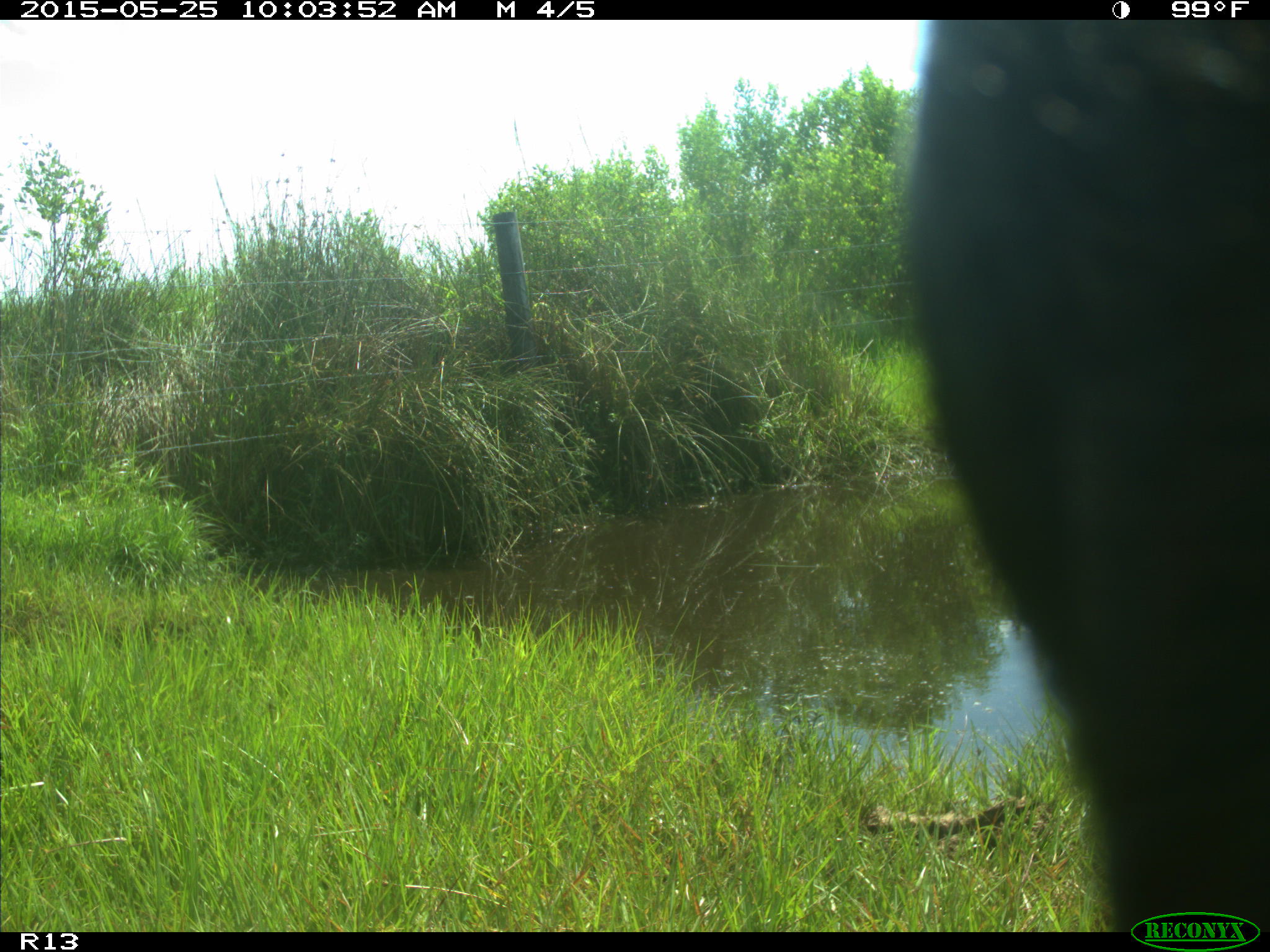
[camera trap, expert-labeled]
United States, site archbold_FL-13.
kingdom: Animalia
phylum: Chordata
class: Mammalia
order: Artiodactyla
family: Bovidae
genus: Bos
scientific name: Bos taurus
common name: domestic cow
Bos taurus (domestic cow).